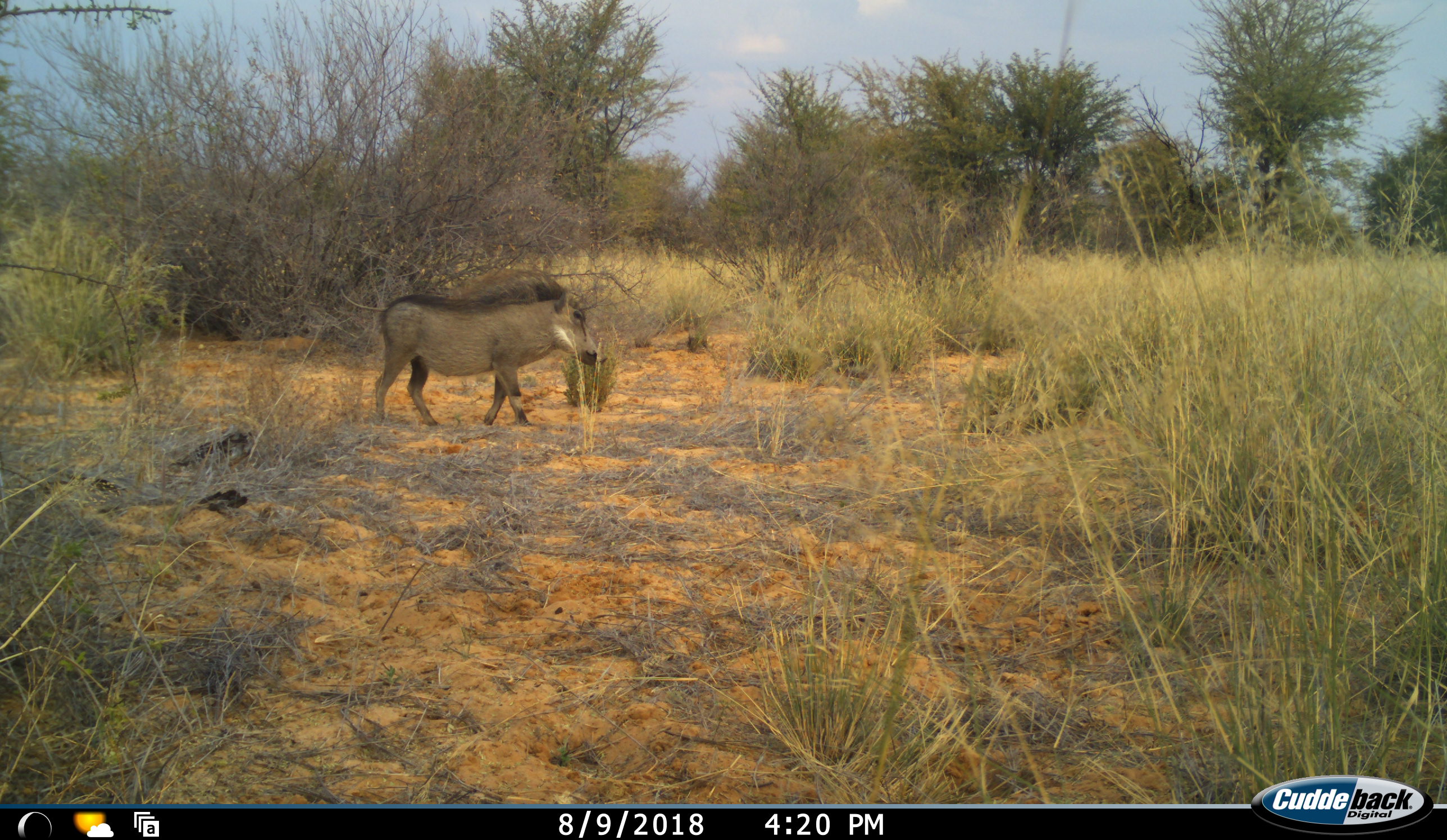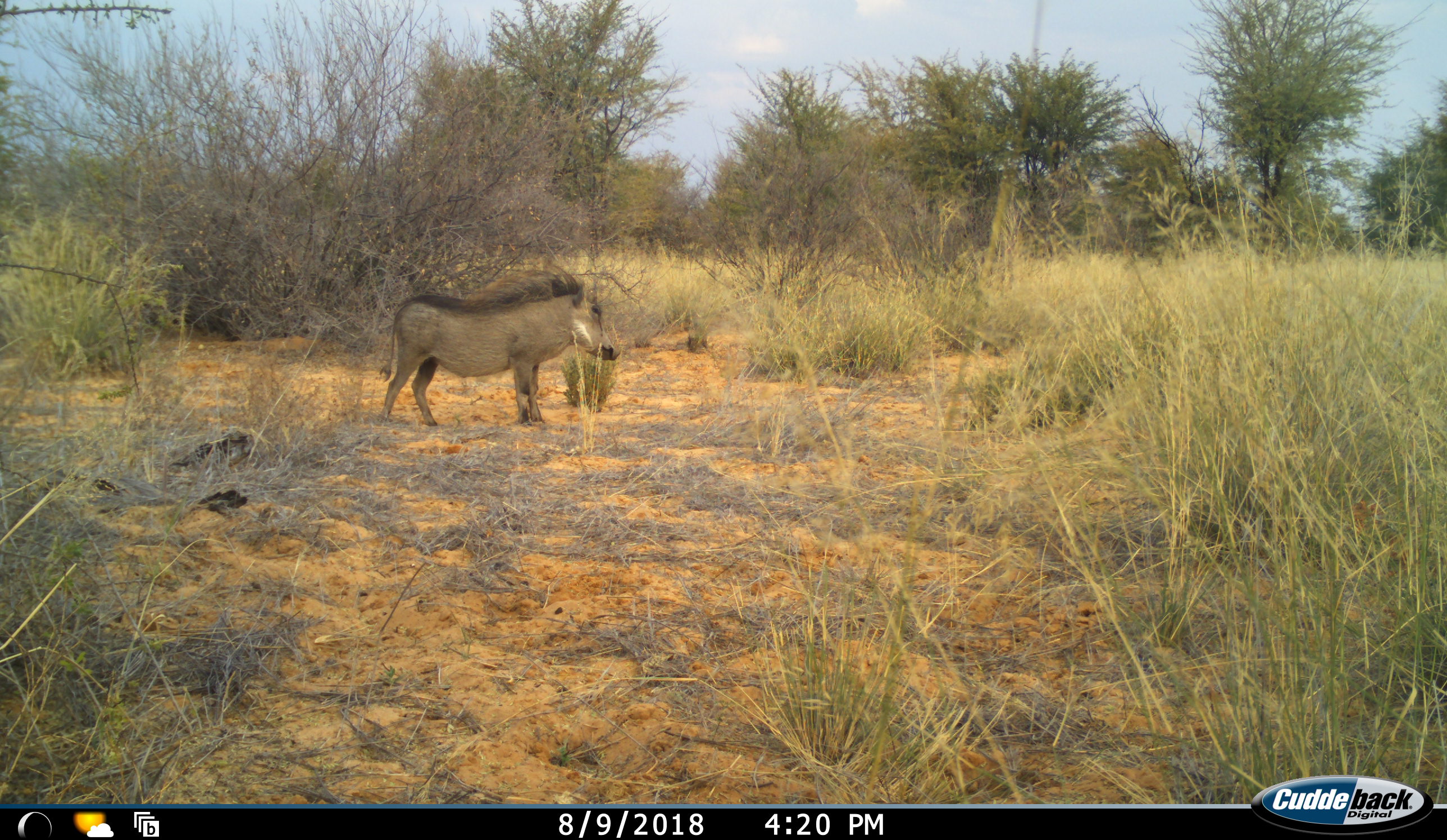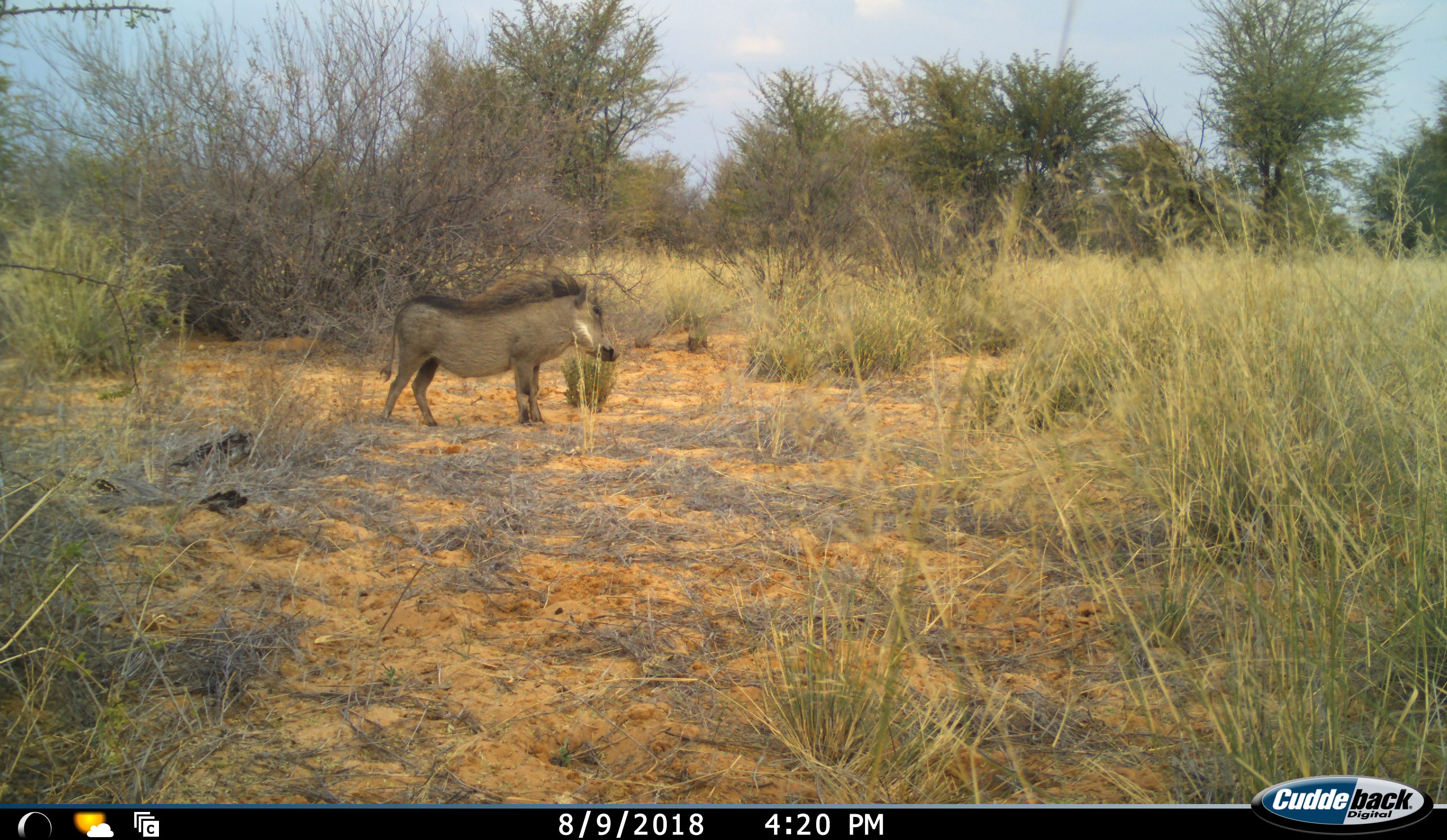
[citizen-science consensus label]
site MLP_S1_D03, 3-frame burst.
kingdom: Animalia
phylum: Chordata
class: Mammalia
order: Artiodactyla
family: Suidae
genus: Phacochoerus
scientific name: Phacochoerus africanus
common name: warthog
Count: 1.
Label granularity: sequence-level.